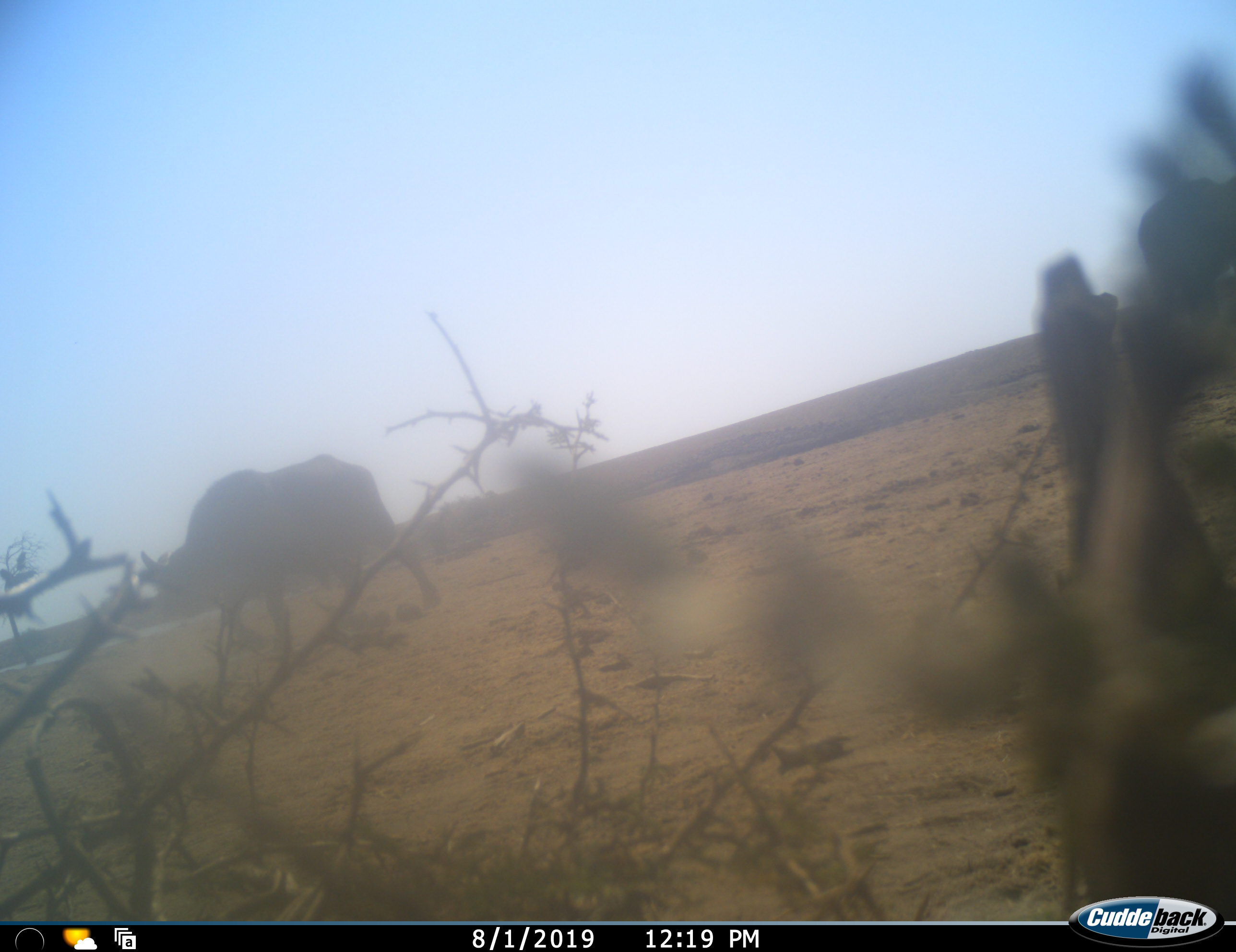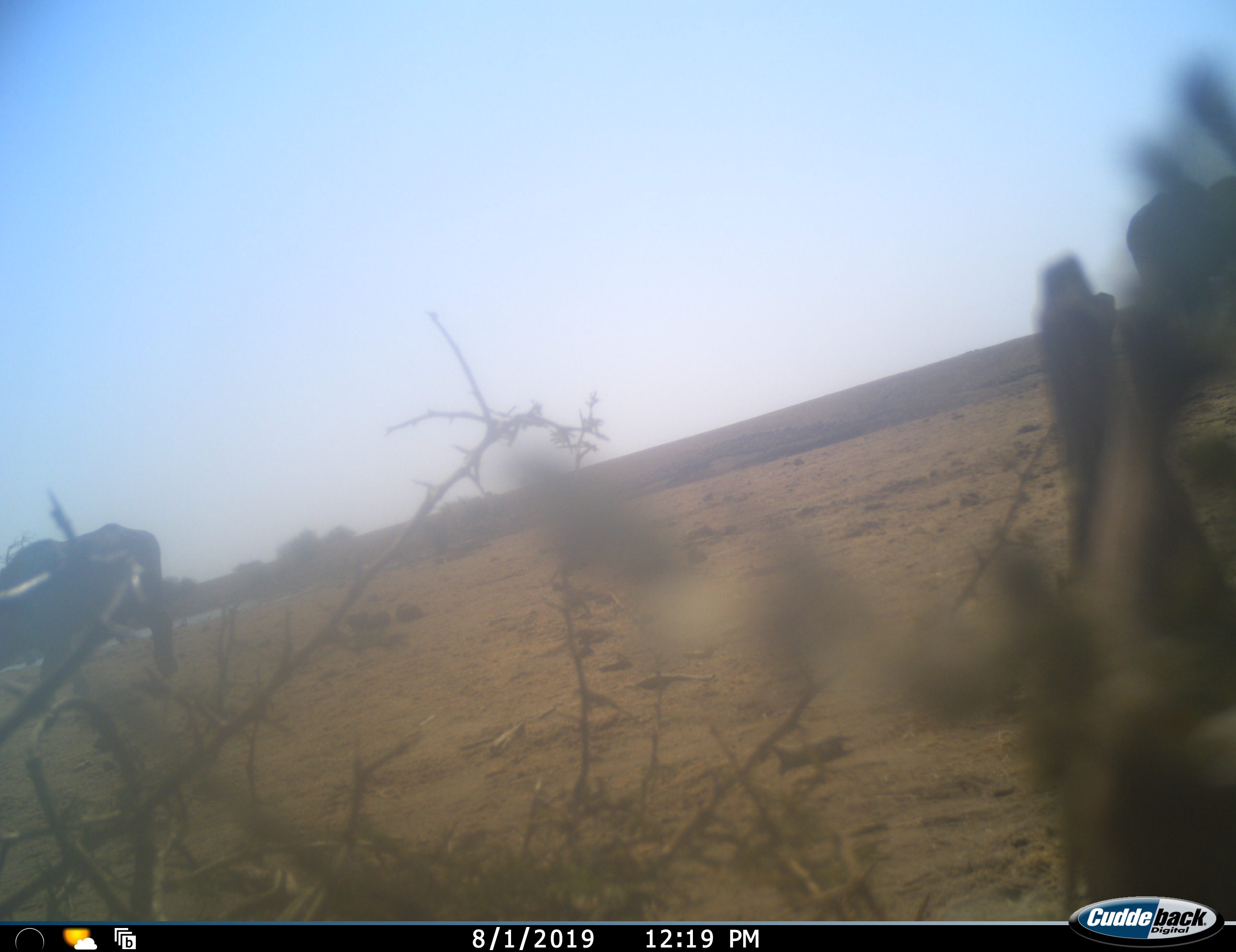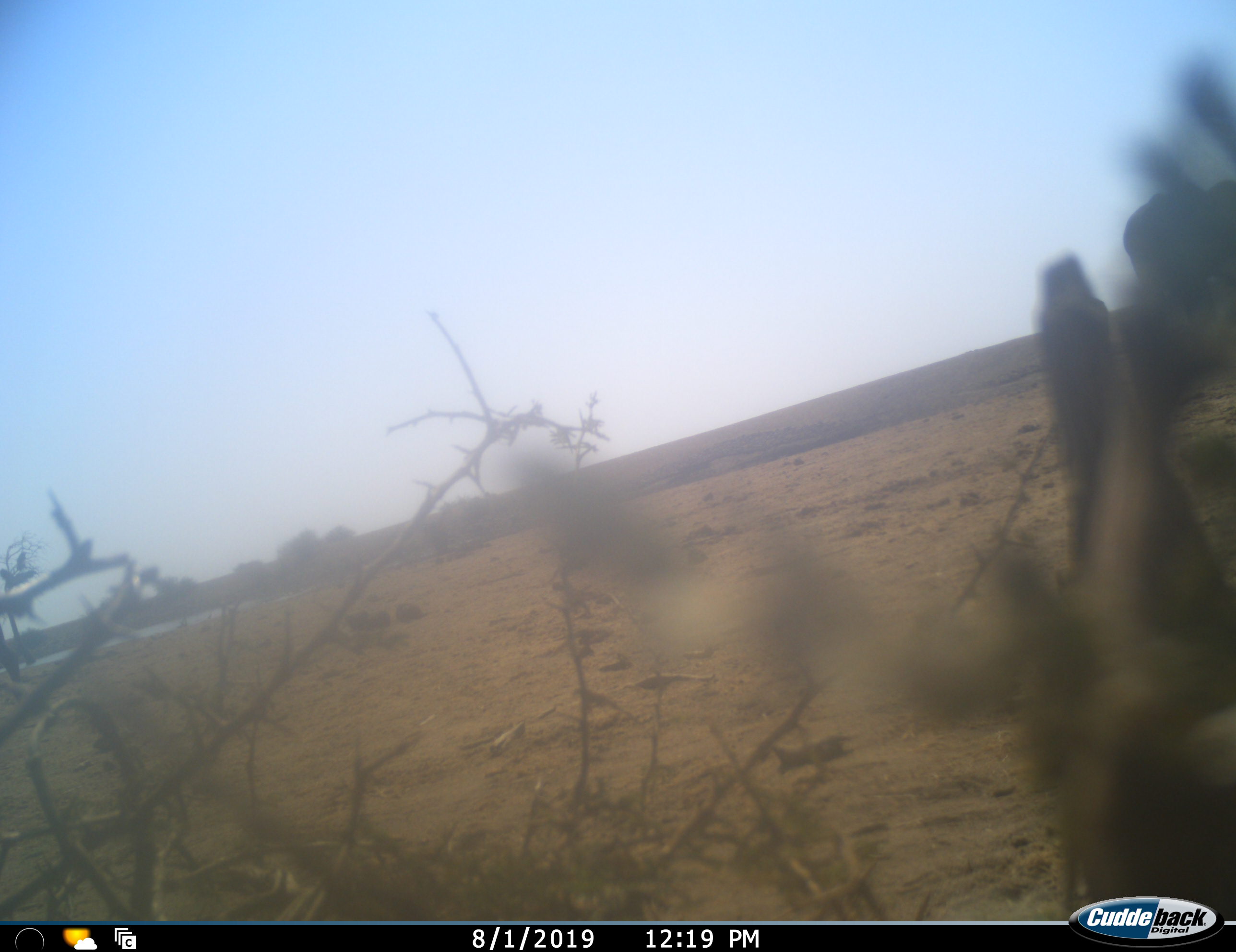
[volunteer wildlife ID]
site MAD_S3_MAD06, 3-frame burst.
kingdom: Animalia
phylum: Chordata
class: Mammalia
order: Artiodactyla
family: Bovidae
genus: Syncerus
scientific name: Syncerus caffer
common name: african buffalo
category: buffalo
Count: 1.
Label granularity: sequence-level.